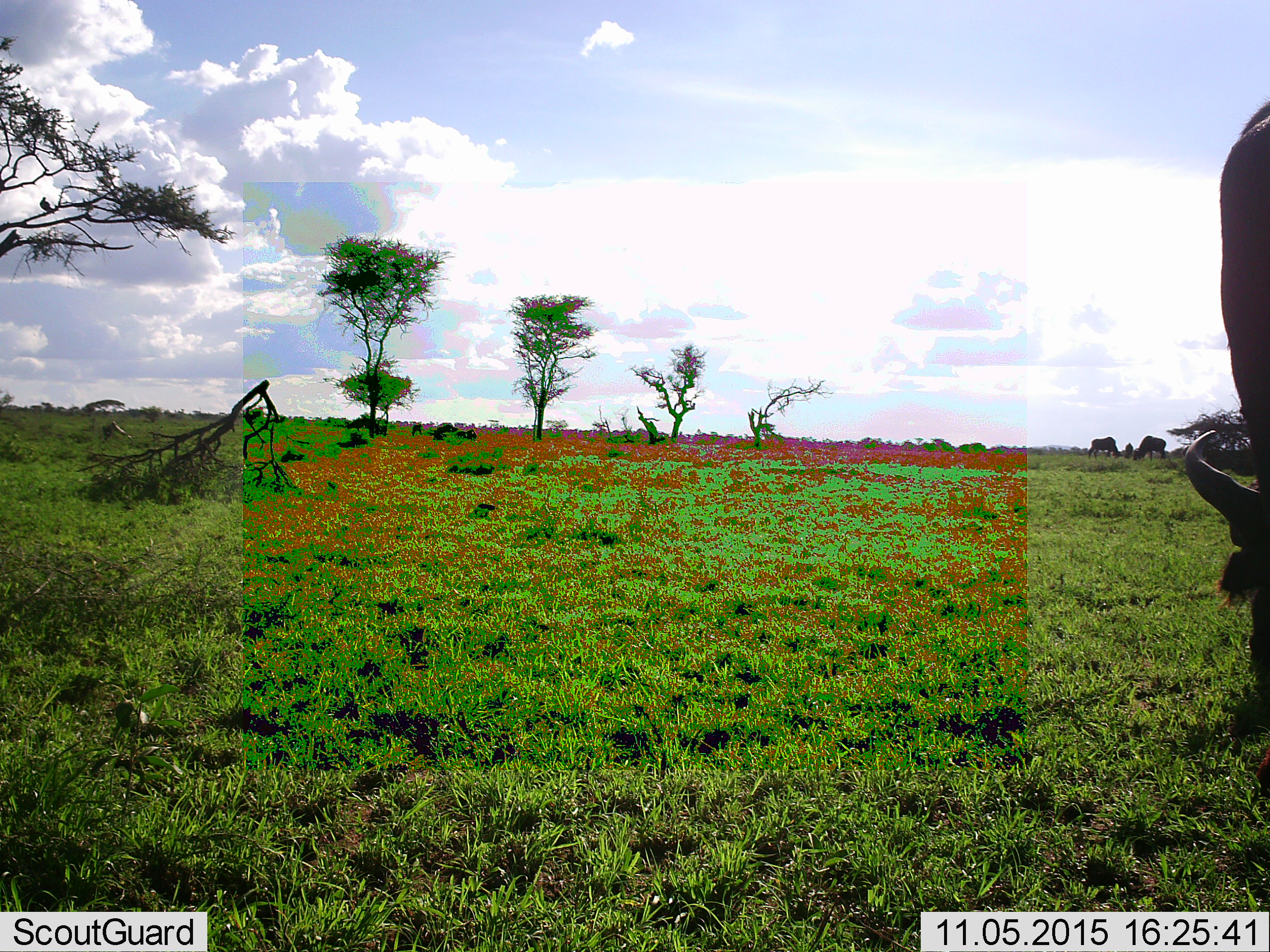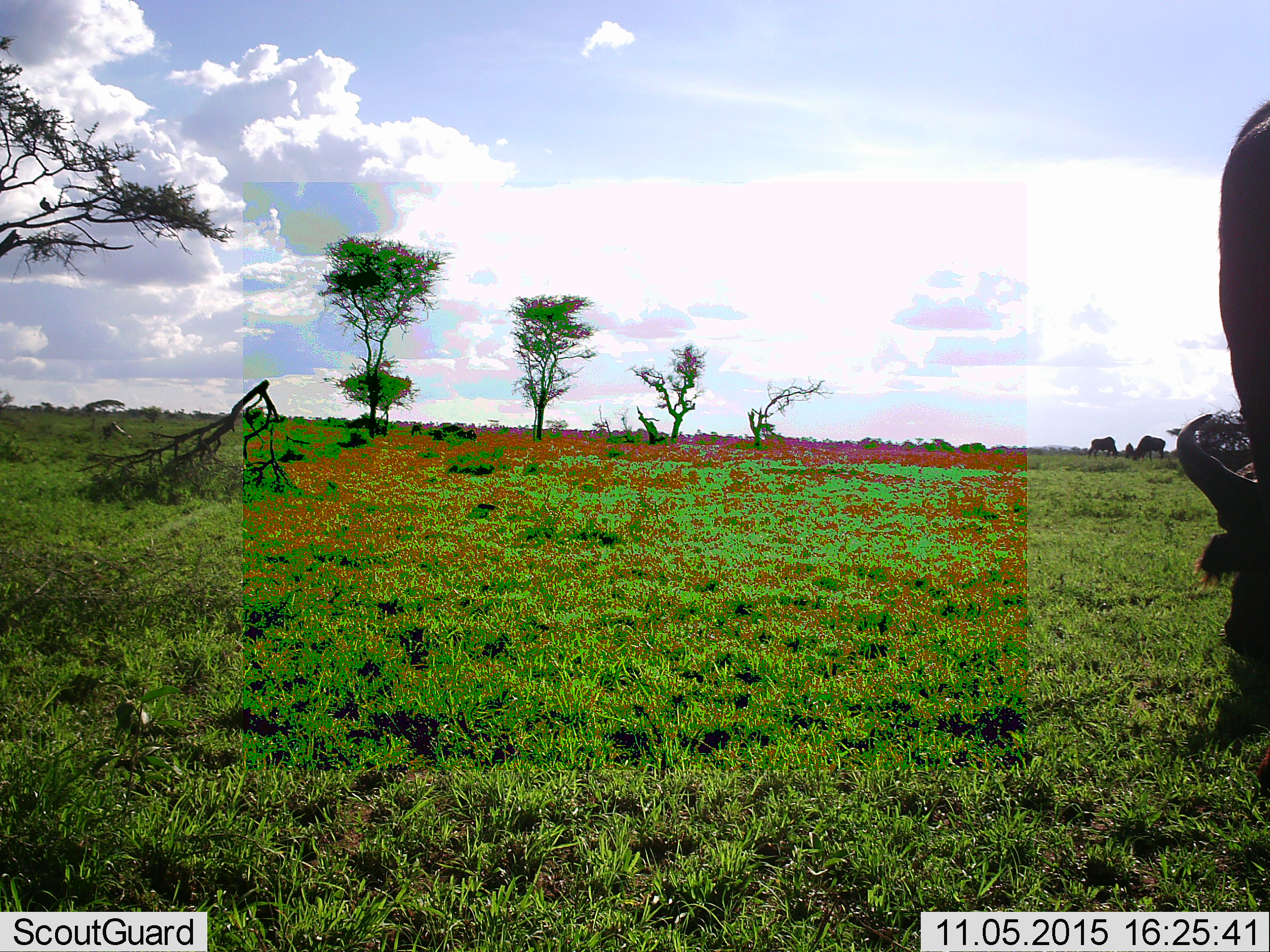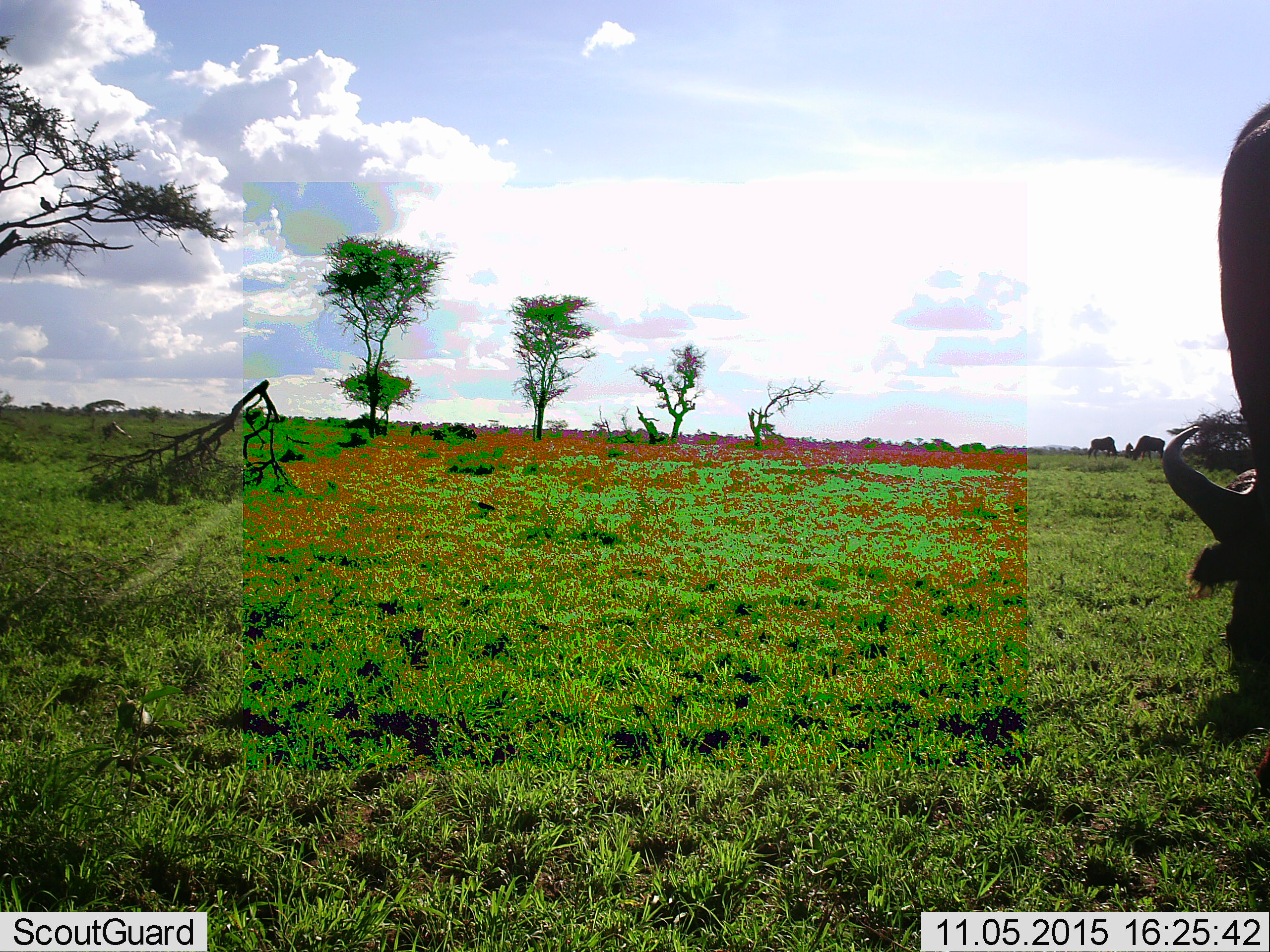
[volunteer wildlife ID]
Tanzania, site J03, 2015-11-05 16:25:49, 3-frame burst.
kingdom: Animalia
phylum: Chordata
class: Mammalia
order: Artiodactyla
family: Bovidae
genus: Syncerus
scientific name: Syncerus caffer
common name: cape buffalo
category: buffalo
Buffalo (cape buffalo) (Syncerus caffer), count 3. Behavior (volunteer vote fractions): standing 0%, resting 0%, moving 0%, interacting 0%. Young present (vote fraction): 0%. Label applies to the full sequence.